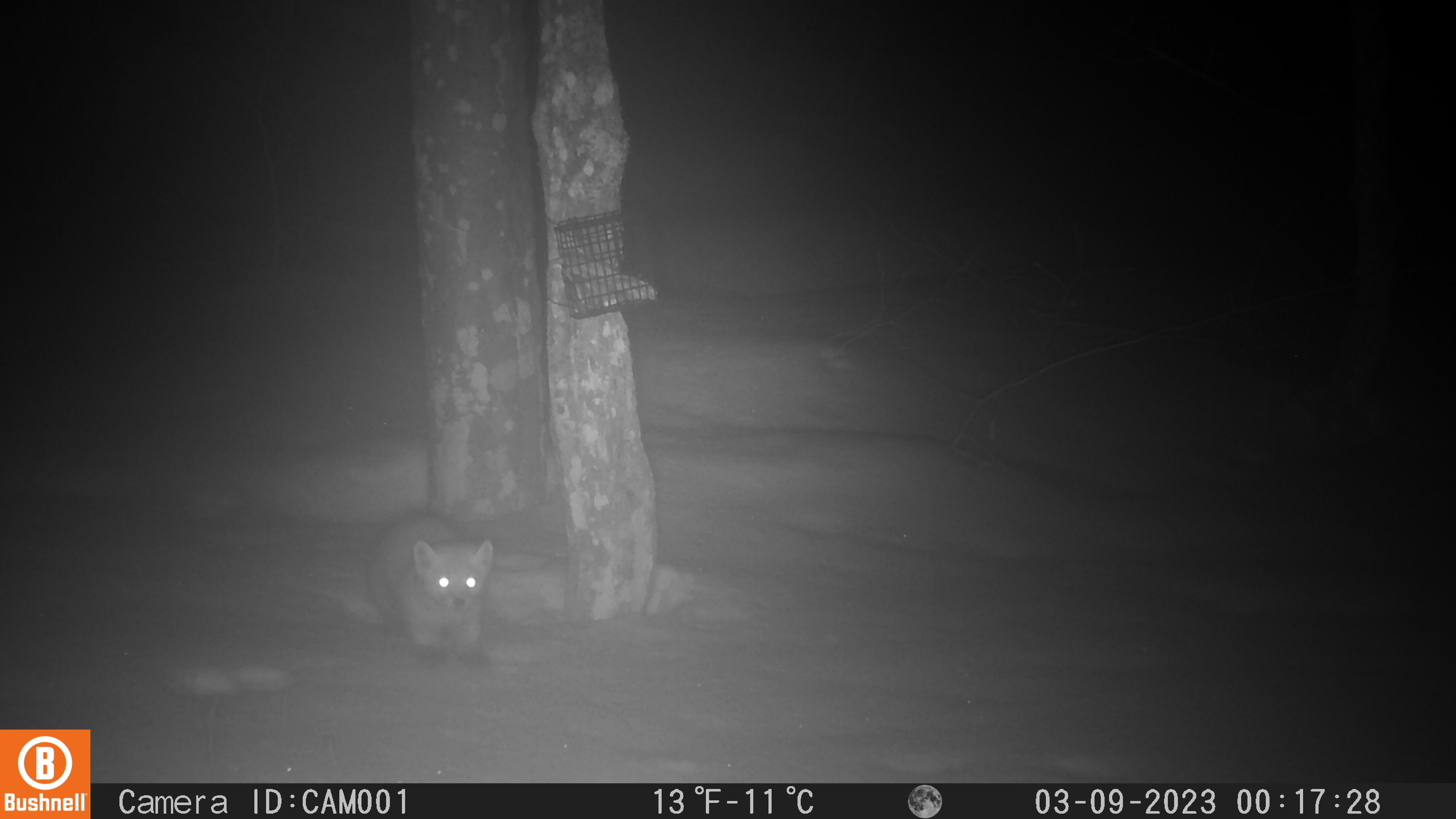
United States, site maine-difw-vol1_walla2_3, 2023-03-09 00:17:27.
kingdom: Animalia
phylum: Chordata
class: Mammalia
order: Carnivora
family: Mustelidae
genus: Martes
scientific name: Martes americana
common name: american marten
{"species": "american marten (Martes americana)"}